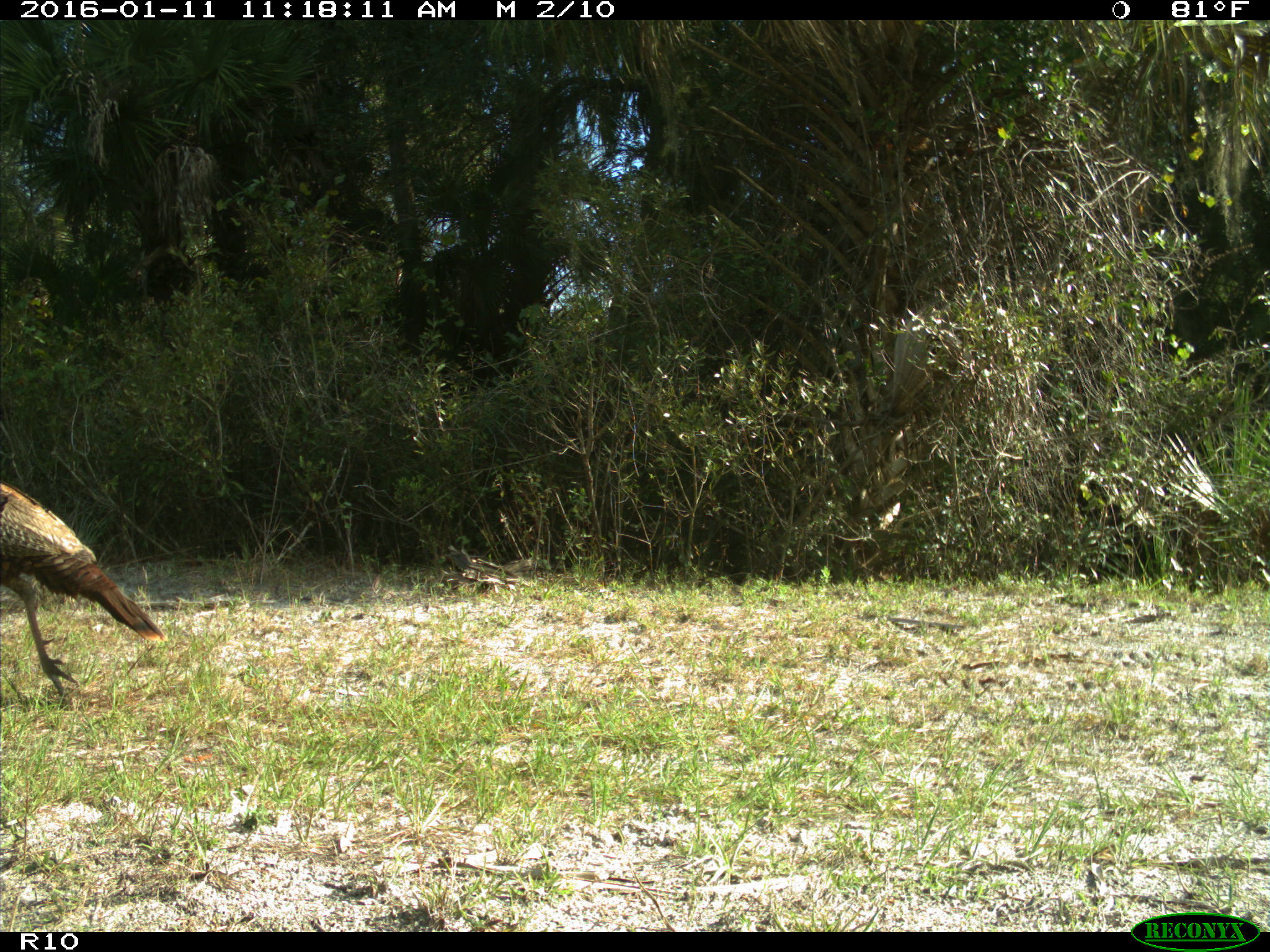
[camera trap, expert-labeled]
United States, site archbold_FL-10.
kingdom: Animalia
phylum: Chordata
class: Aves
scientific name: Aves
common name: birds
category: unidentified bird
Unidentified bird (birds) (Aves).